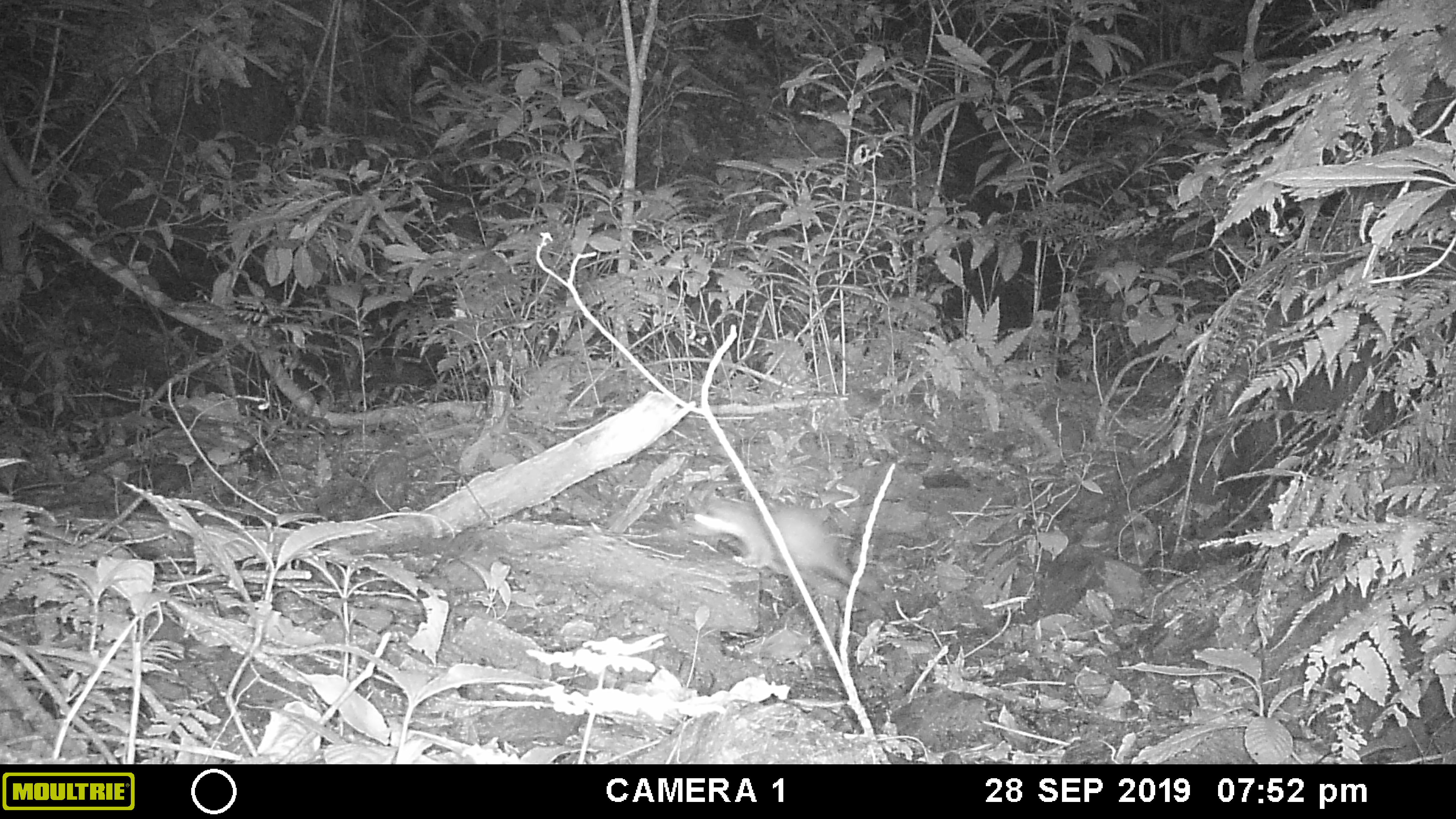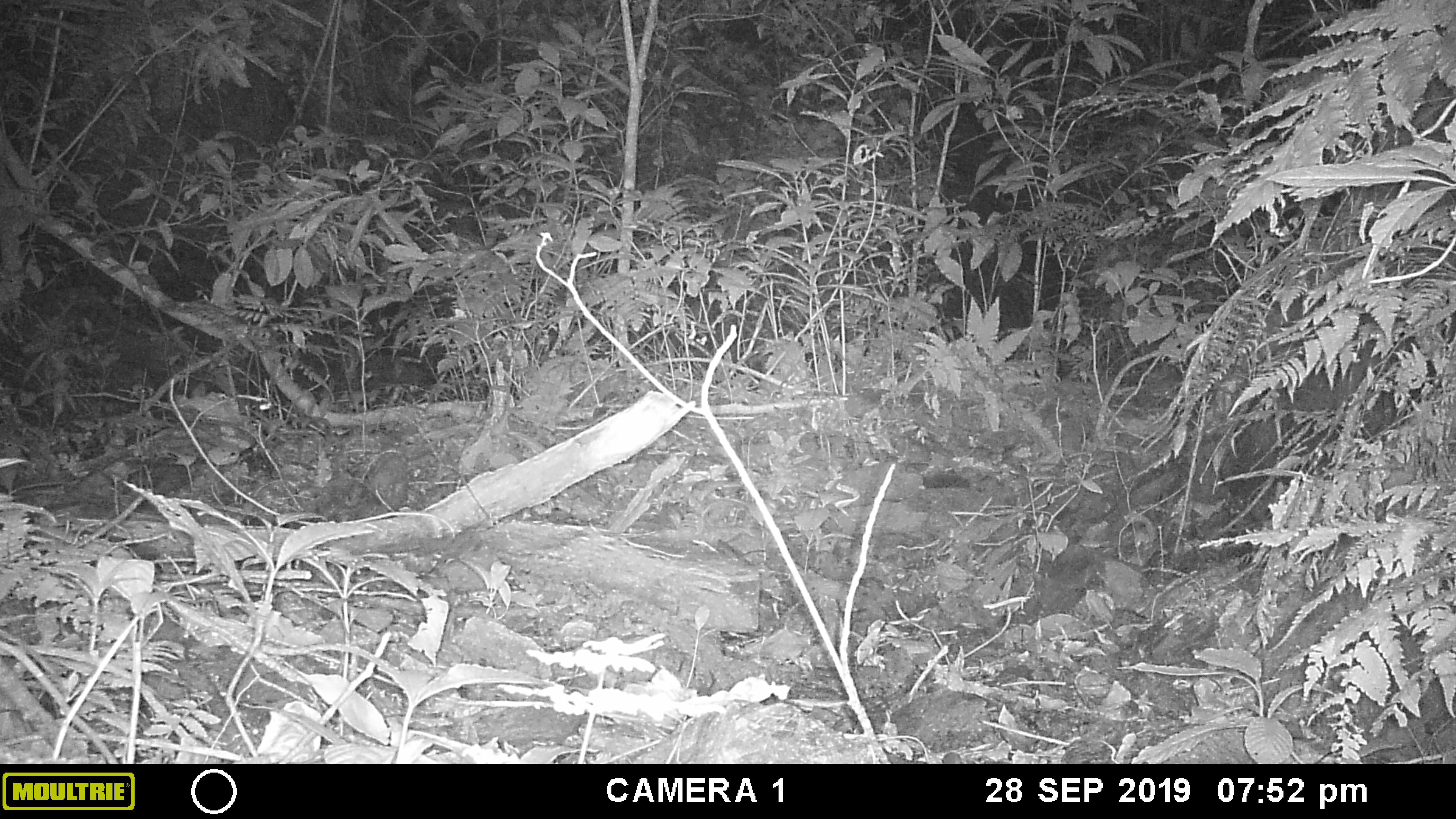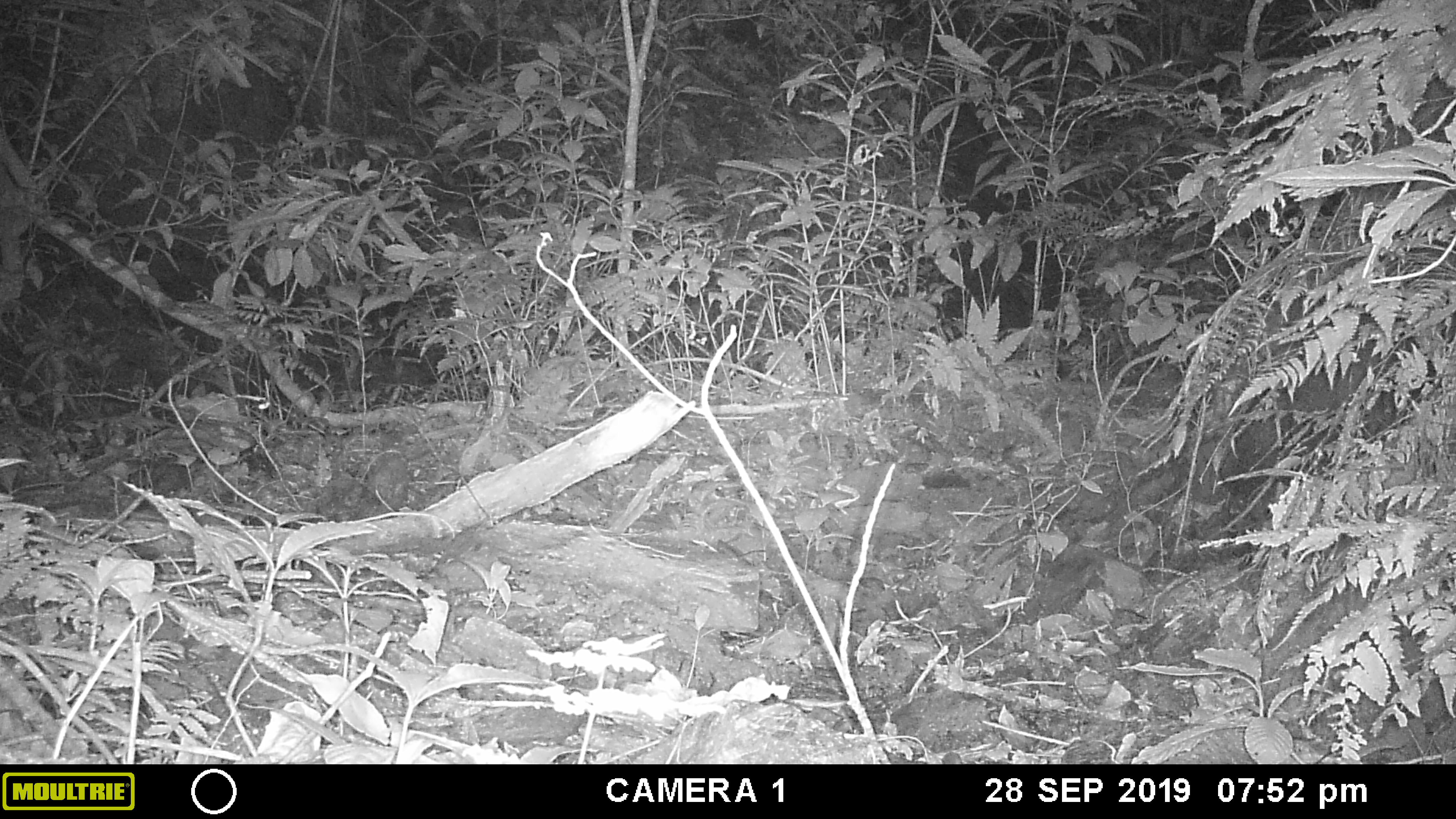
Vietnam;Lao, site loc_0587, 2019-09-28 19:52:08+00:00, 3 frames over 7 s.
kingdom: Animalia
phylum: Chordata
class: Mammalia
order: Carnivora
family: Mustelidae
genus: Melogale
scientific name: Melogale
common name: ferret badger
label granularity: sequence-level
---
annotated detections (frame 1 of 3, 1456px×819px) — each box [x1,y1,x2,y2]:
ferret badger: [687,497,852,584]